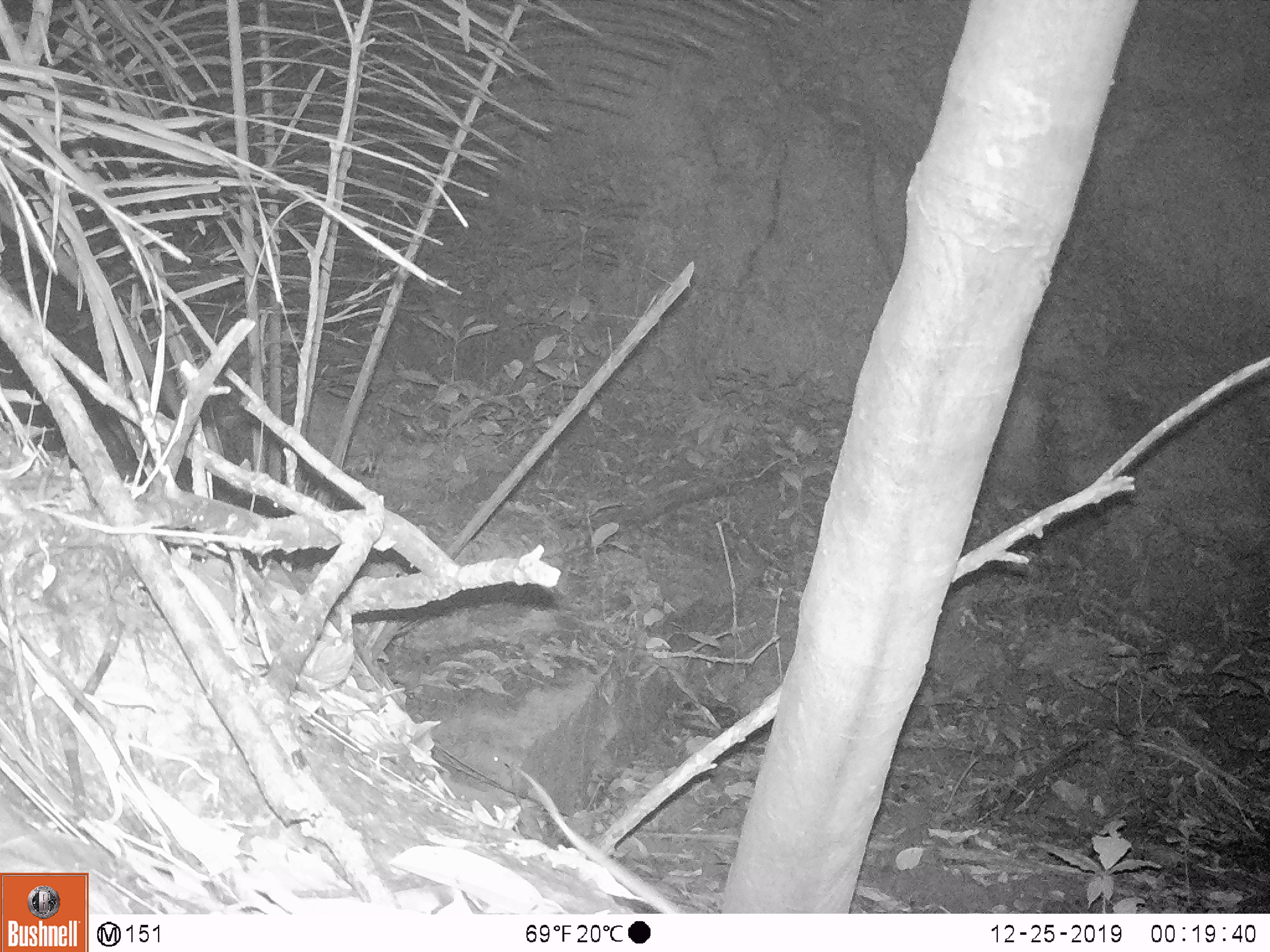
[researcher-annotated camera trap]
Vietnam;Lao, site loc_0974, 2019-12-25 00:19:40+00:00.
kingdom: Animalia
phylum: Chordata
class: Mammalia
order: Rodentia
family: Muridae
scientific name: Muridae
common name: old-world mice and rats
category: unidentified murid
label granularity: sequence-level